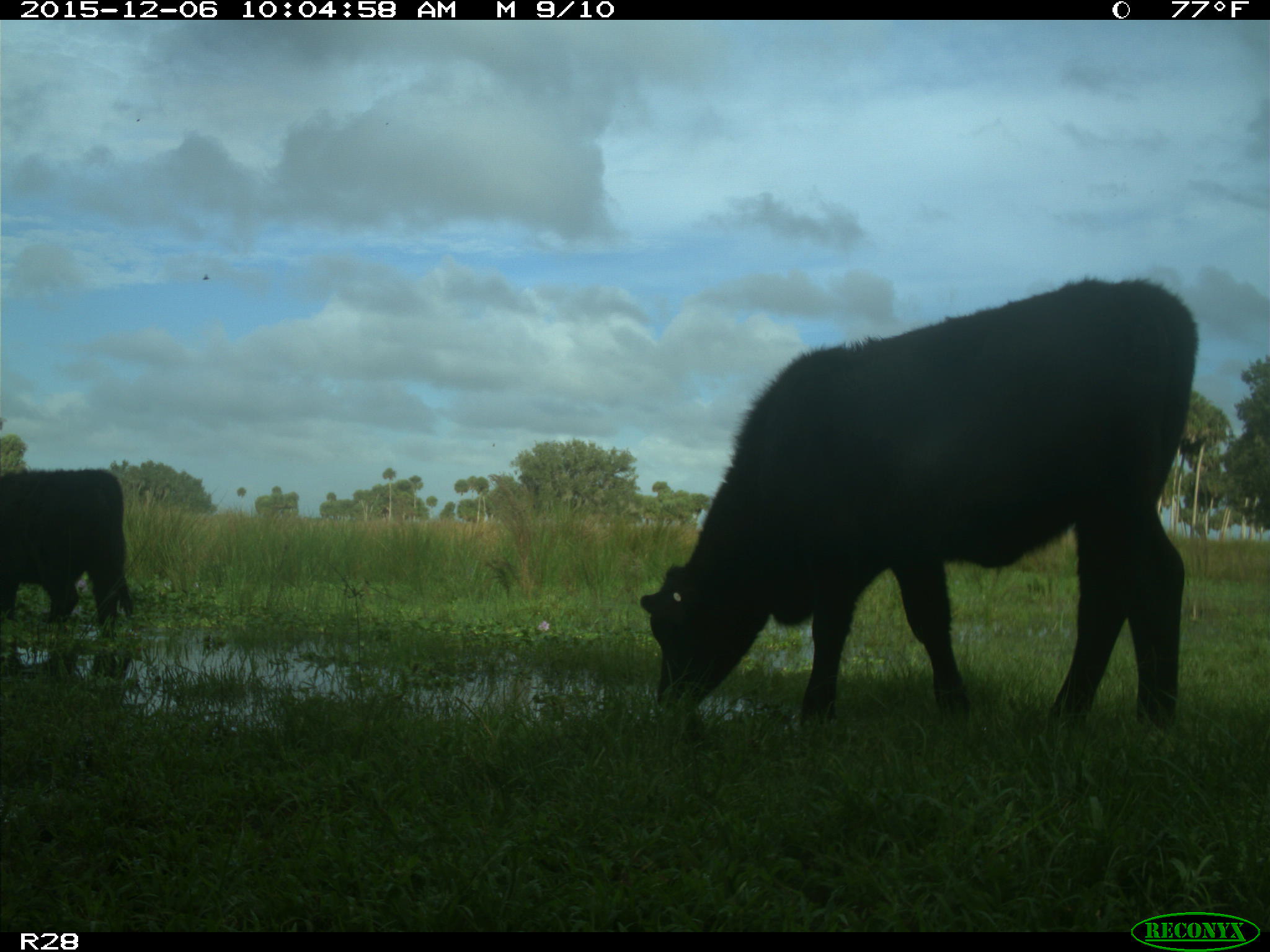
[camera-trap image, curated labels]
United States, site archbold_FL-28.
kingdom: Animalia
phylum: Chordata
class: Mammalia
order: Artiodactyla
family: Bovidae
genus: Bos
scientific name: Bos taurus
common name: domestic cow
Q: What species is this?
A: Bos taurus (domestic cow).